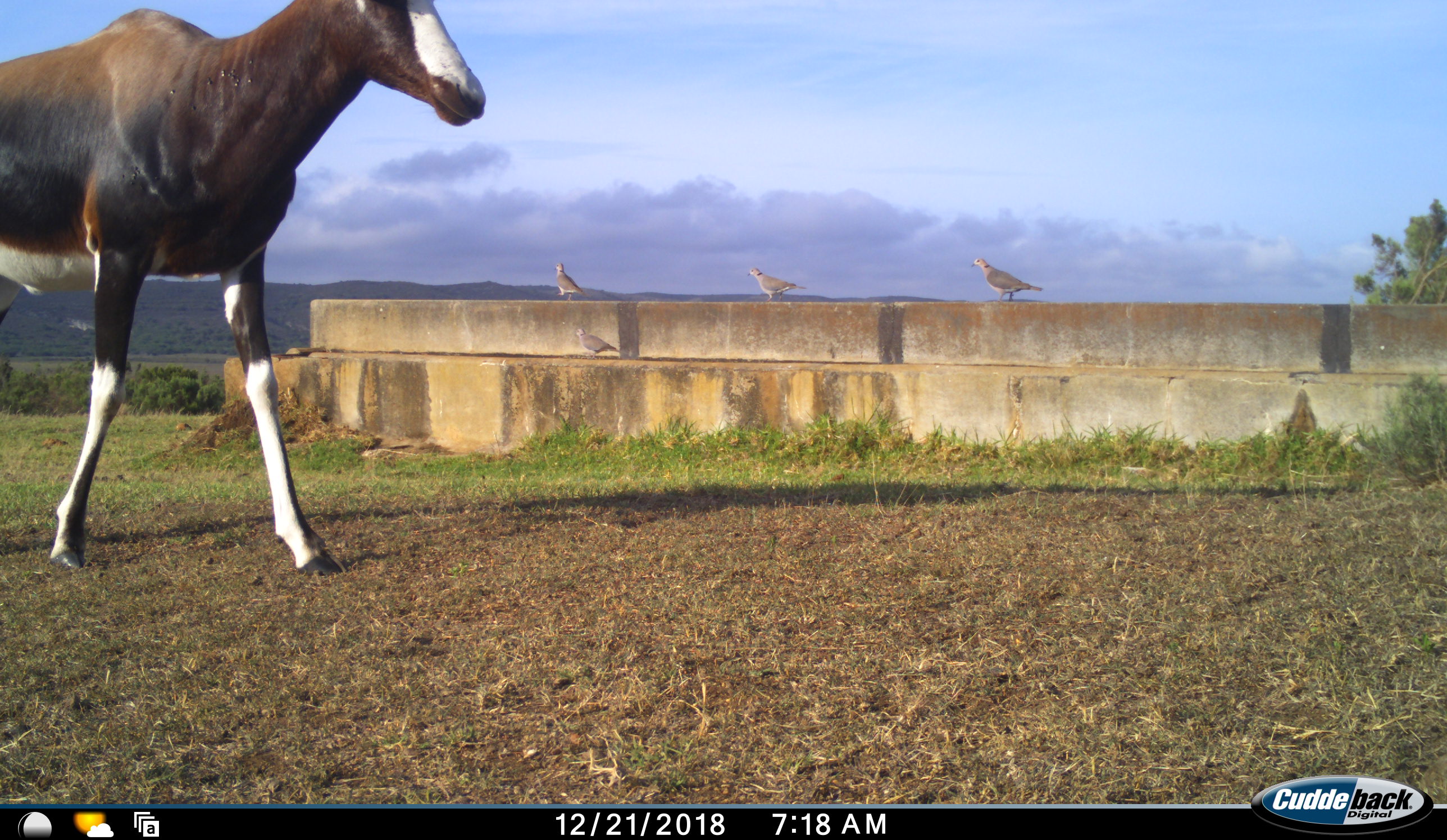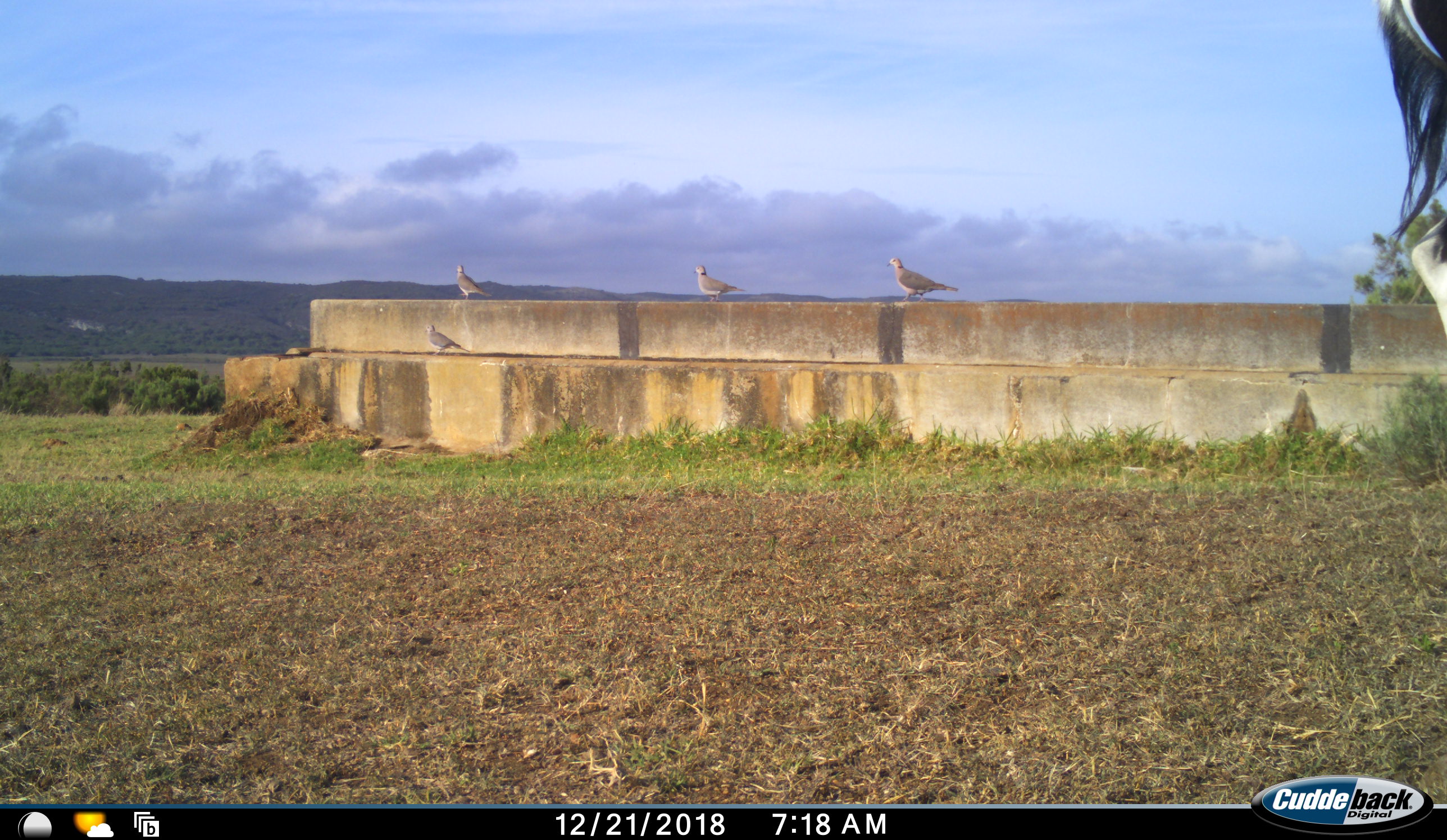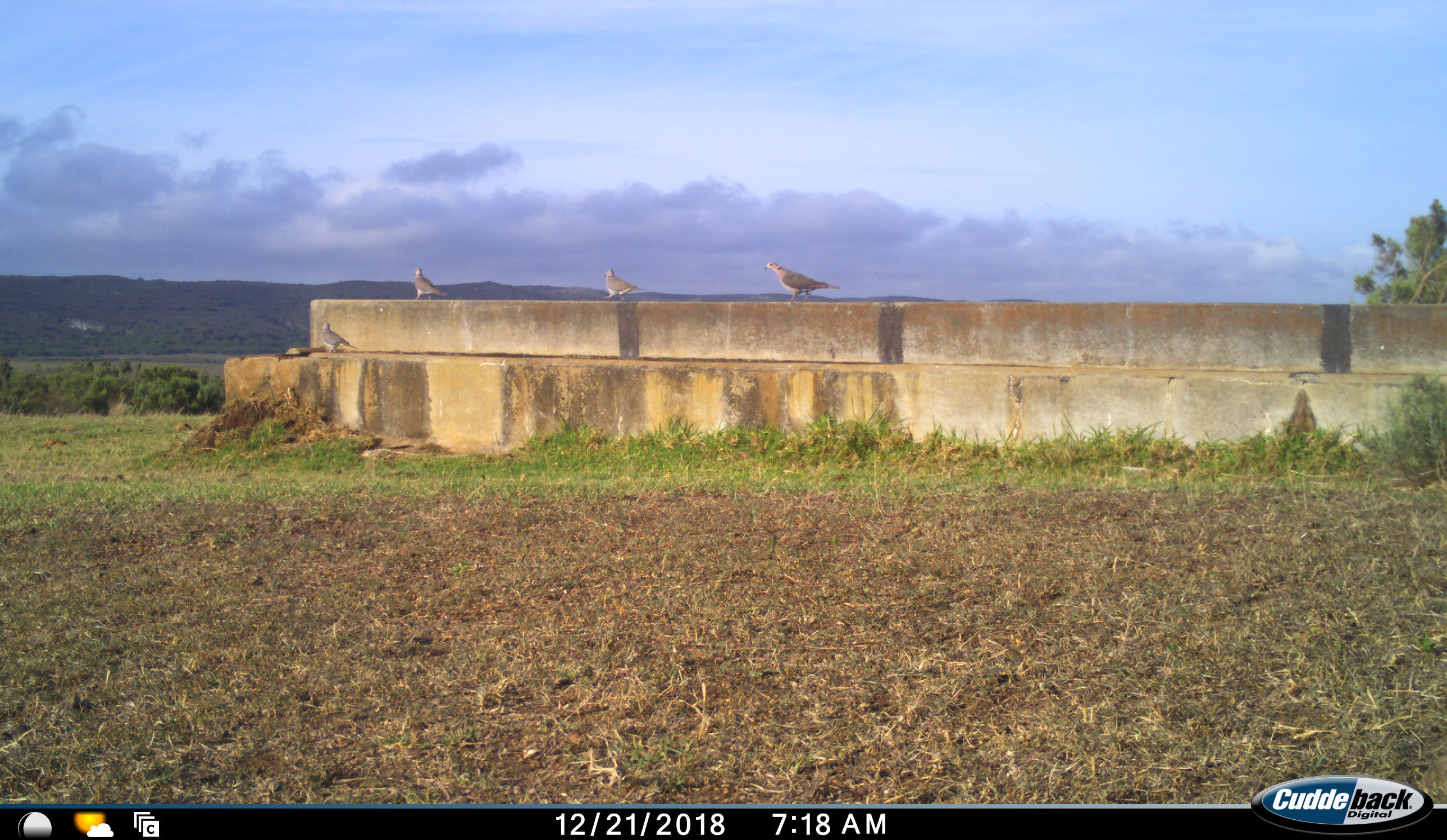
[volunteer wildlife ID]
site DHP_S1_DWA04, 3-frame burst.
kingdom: Animalia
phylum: Chordata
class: Aves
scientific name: Aves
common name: bird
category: birdother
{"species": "birdother (bird) (Aves)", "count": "4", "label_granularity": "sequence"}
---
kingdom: Animalia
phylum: Chordata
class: Mammalia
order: Artiodactyla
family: Bovidae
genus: Damaliscus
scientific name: Damaliscus pygargus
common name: bontebok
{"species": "bontebok (Damaliscus pygargus)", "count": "1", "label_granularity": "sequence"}